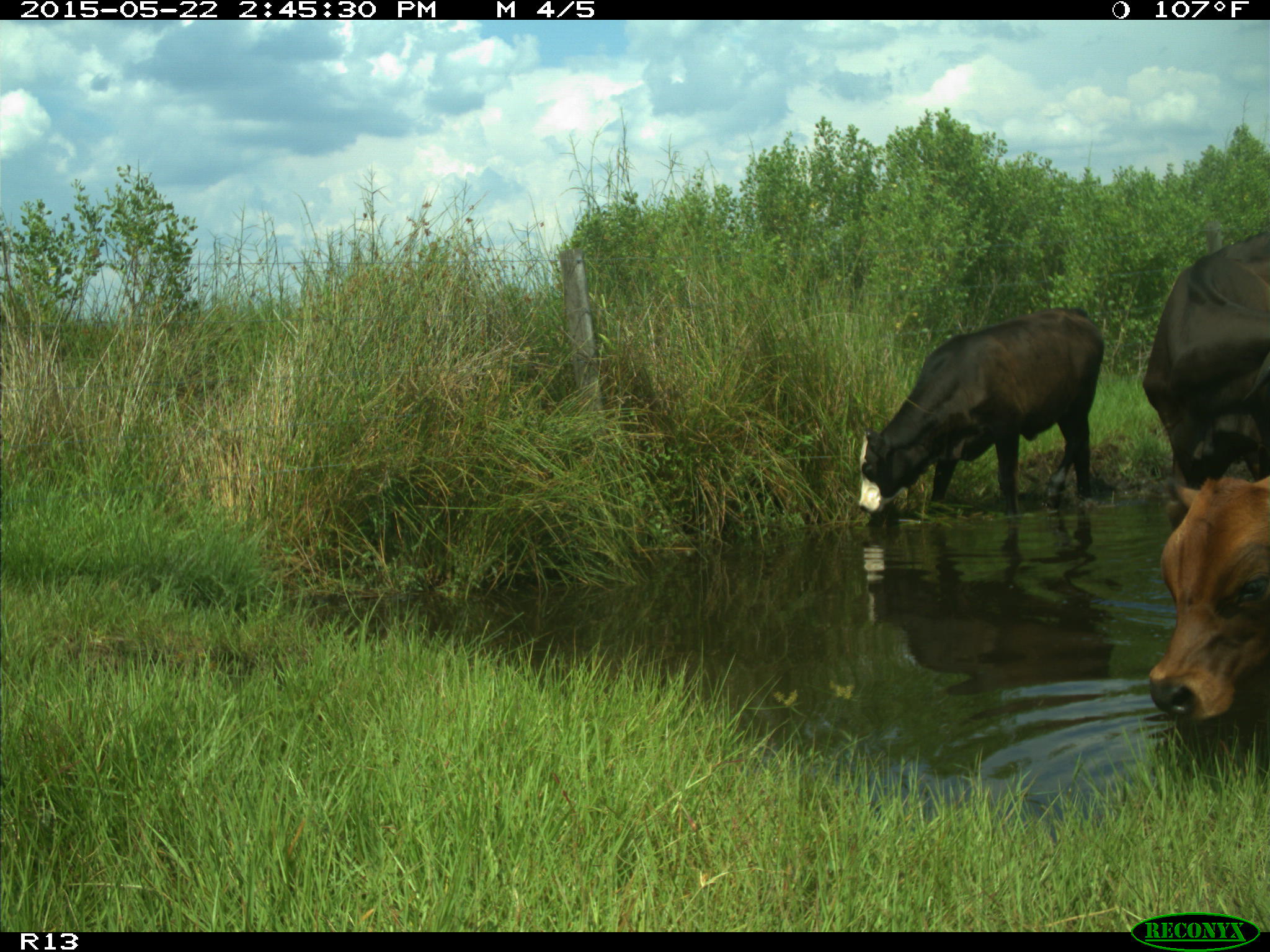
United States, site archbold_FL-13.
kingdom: Animalia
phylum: Chordata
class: Mammalia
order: Artiodactyla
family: Bovidae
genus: Bos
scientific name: Bos taurus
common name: domestic cow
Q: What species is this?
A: Bos taurus (domestic cow).